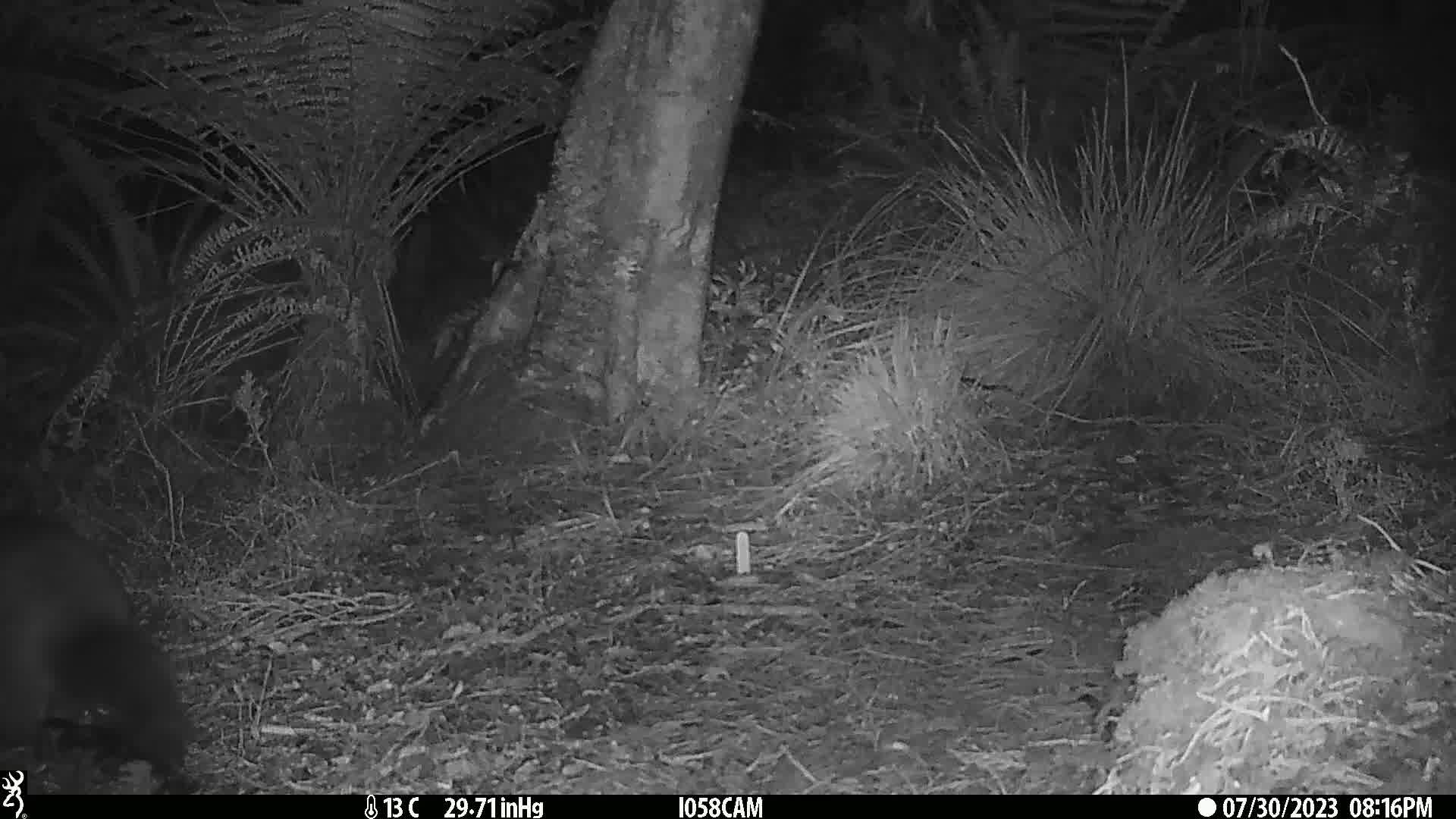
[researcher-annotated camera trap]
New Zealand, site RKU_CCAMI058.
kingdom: Animalia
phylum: Chordata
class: Mammalia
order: Diprotodontia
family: Phalangeridae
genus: Trichosurus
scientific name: Trichosurus vulpecula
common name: common brushtail possum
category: possum